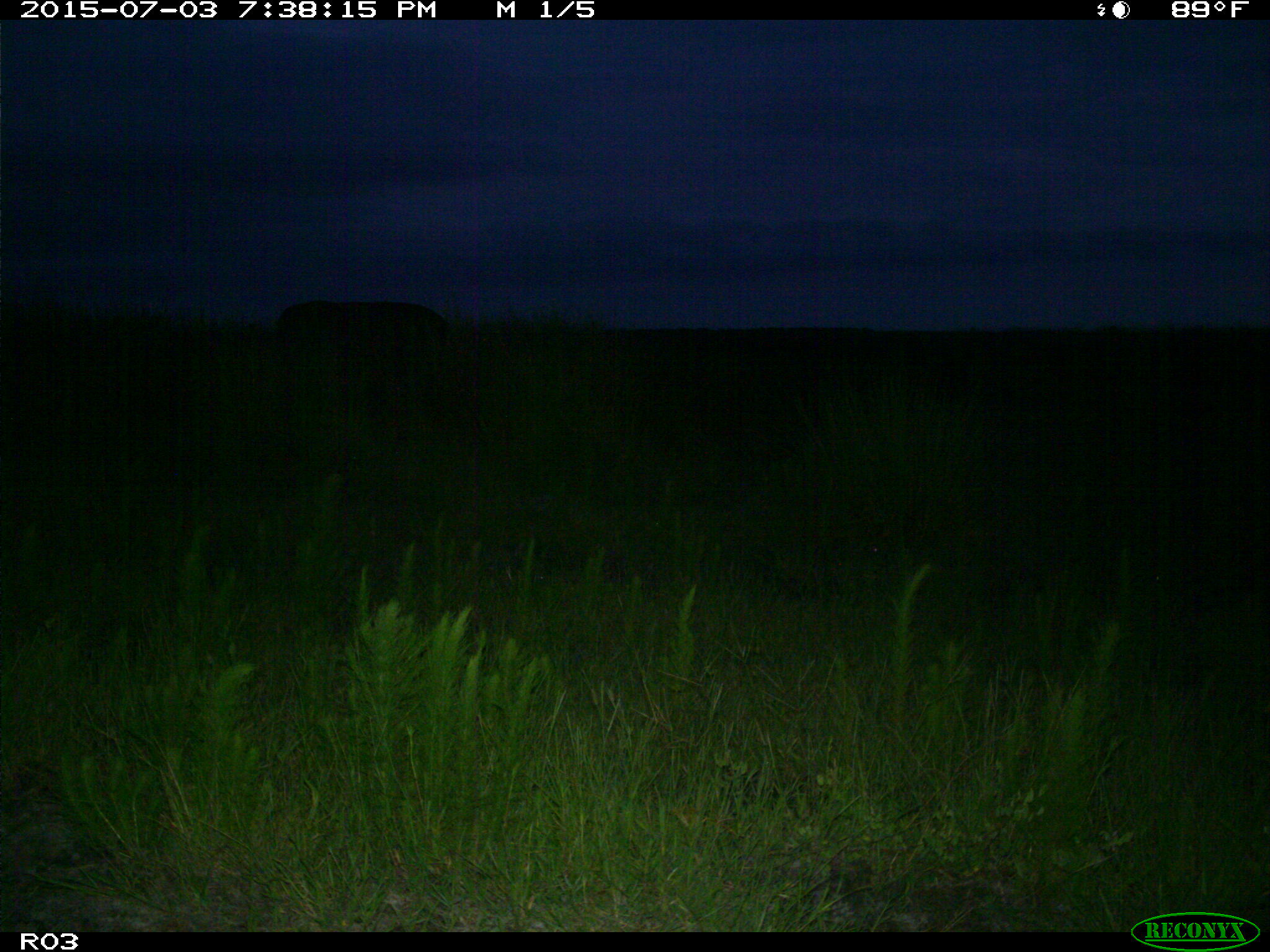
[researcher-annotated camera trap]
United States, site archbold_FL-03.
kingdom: Animalia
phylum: Chordata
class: Mammalia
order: Artiodactyla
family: Bovidae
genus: Bos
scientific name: Bos taurus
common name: domestic cow